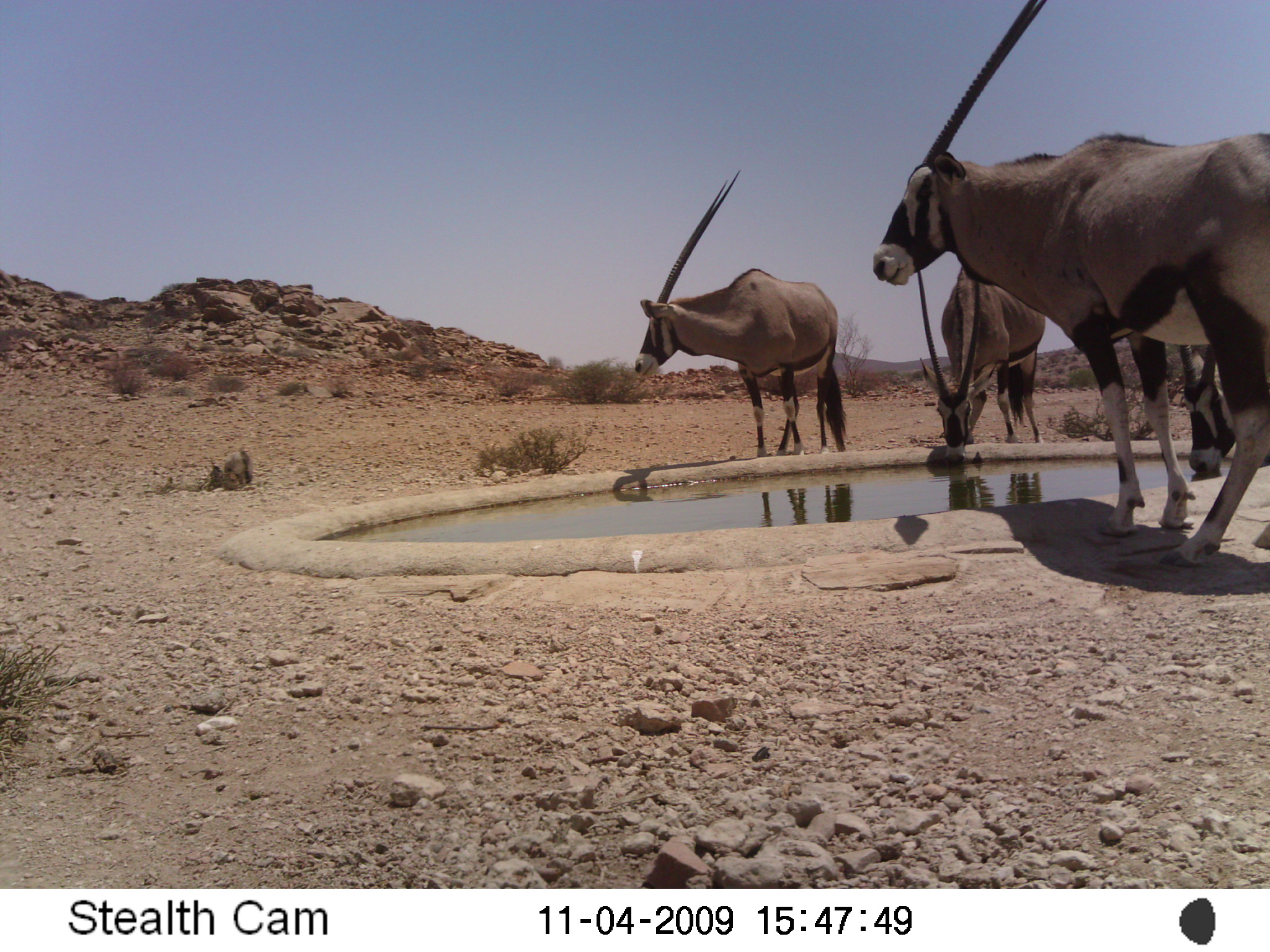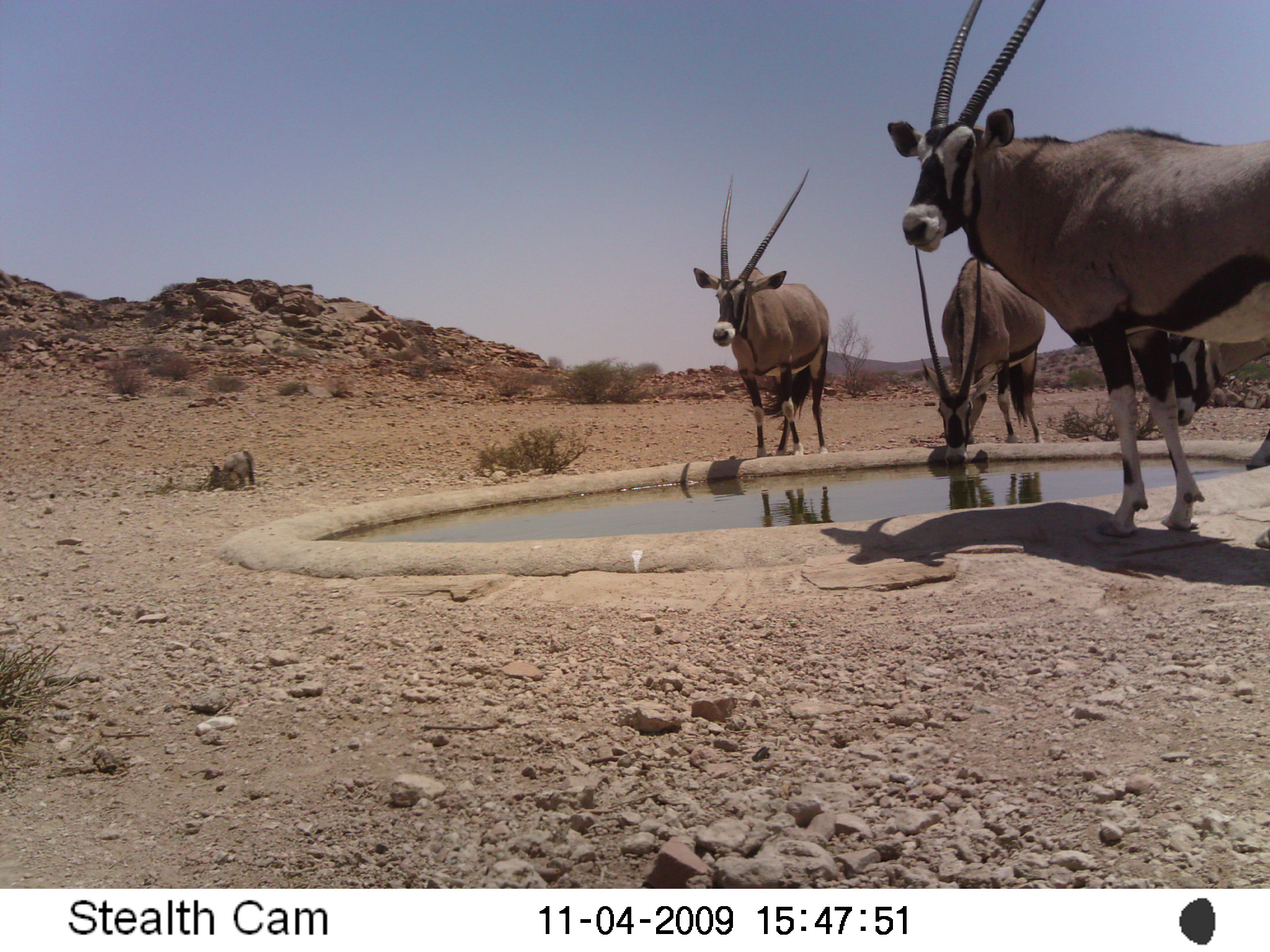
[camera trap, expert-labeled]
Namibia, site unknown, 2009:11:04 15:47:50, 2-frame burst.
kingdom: Animalia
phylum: Chordata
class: Mammalia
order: Artiodactyla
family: Bovidae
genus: Oryx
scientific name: Oryx gazella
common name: gemsbok